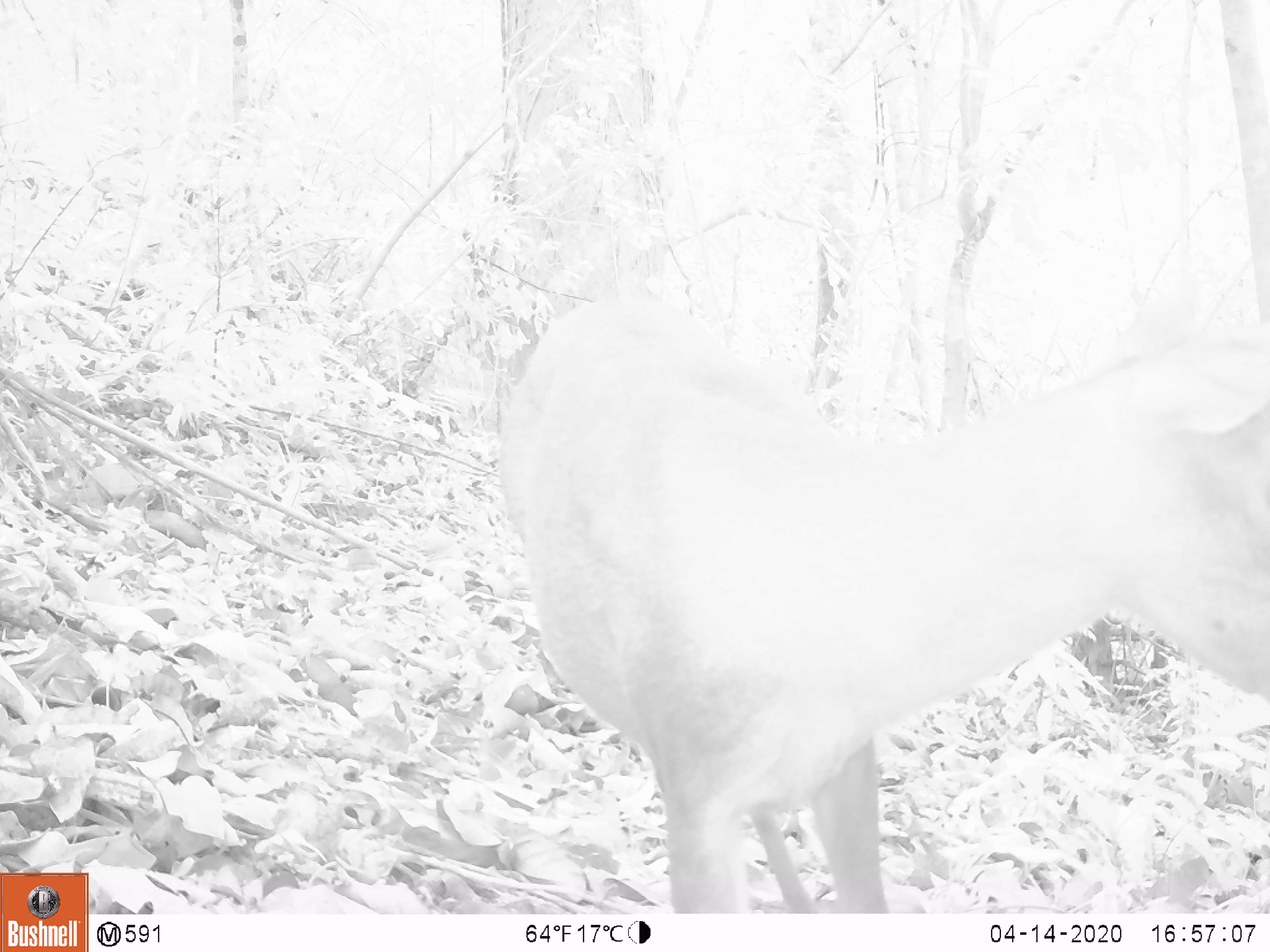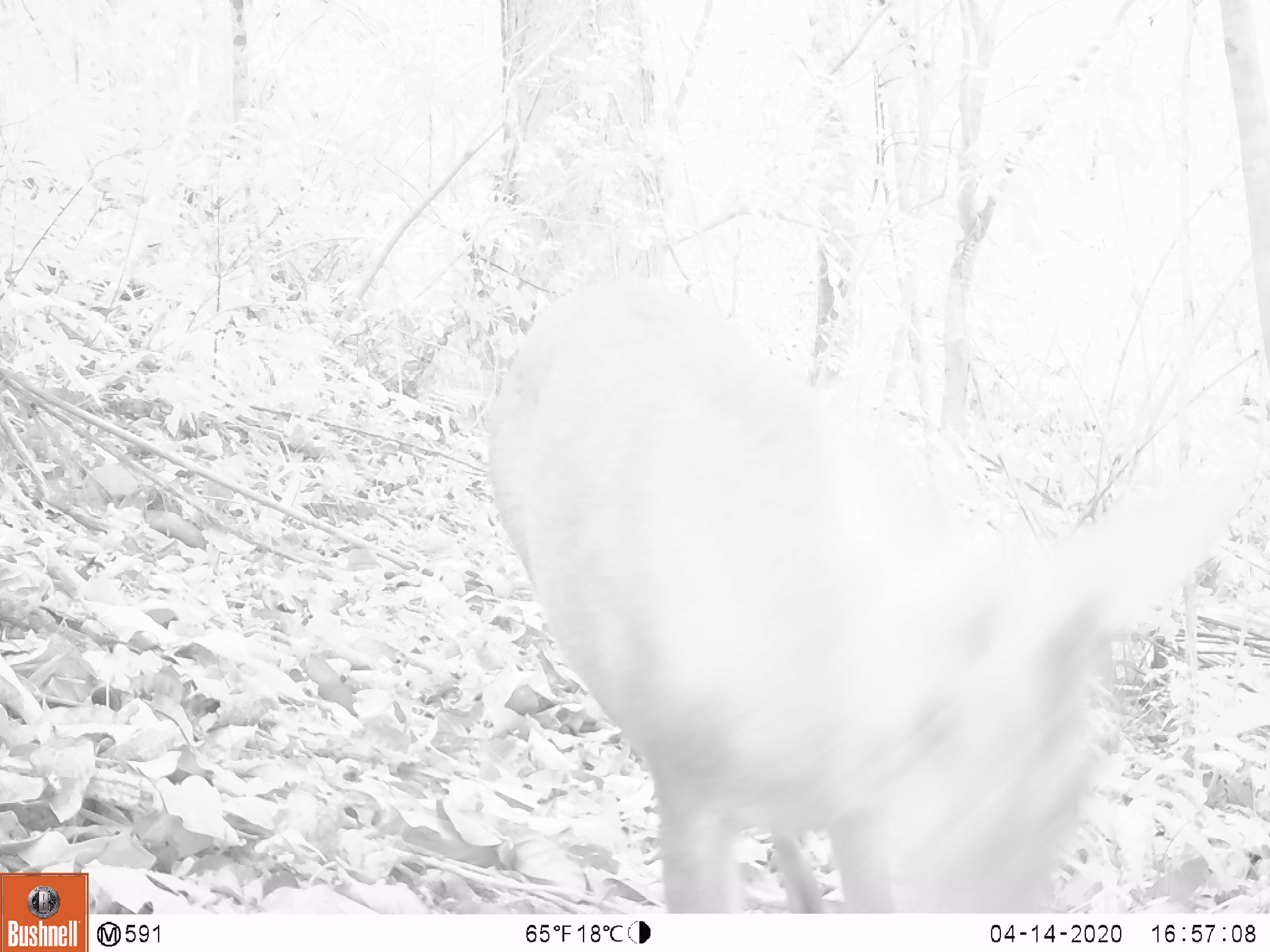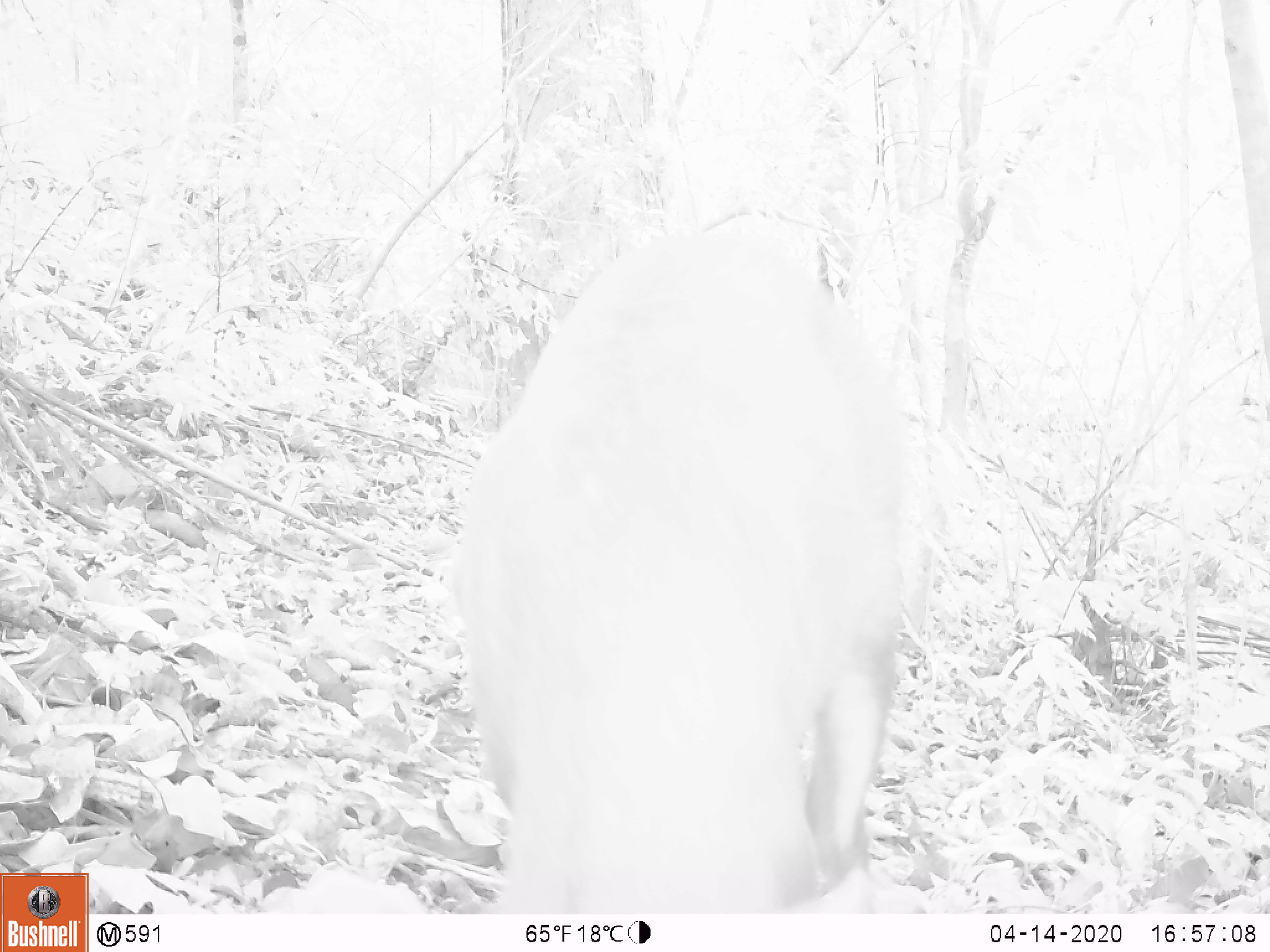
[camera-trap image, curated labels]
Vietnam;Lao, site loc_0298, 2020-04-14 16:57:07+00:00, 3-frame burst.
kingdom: Animalia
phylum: Chordata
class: Mammalia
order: Artiodactyla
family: Cervidae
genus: Muntiacus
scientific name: Muntiacus rooseveltorum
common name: roosevelt's muntjac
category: roosevelts muntjac group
Roosevelts muntjac group (roosevelt's muntjac) (Muntiacus rooseveltorum). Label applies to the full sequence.